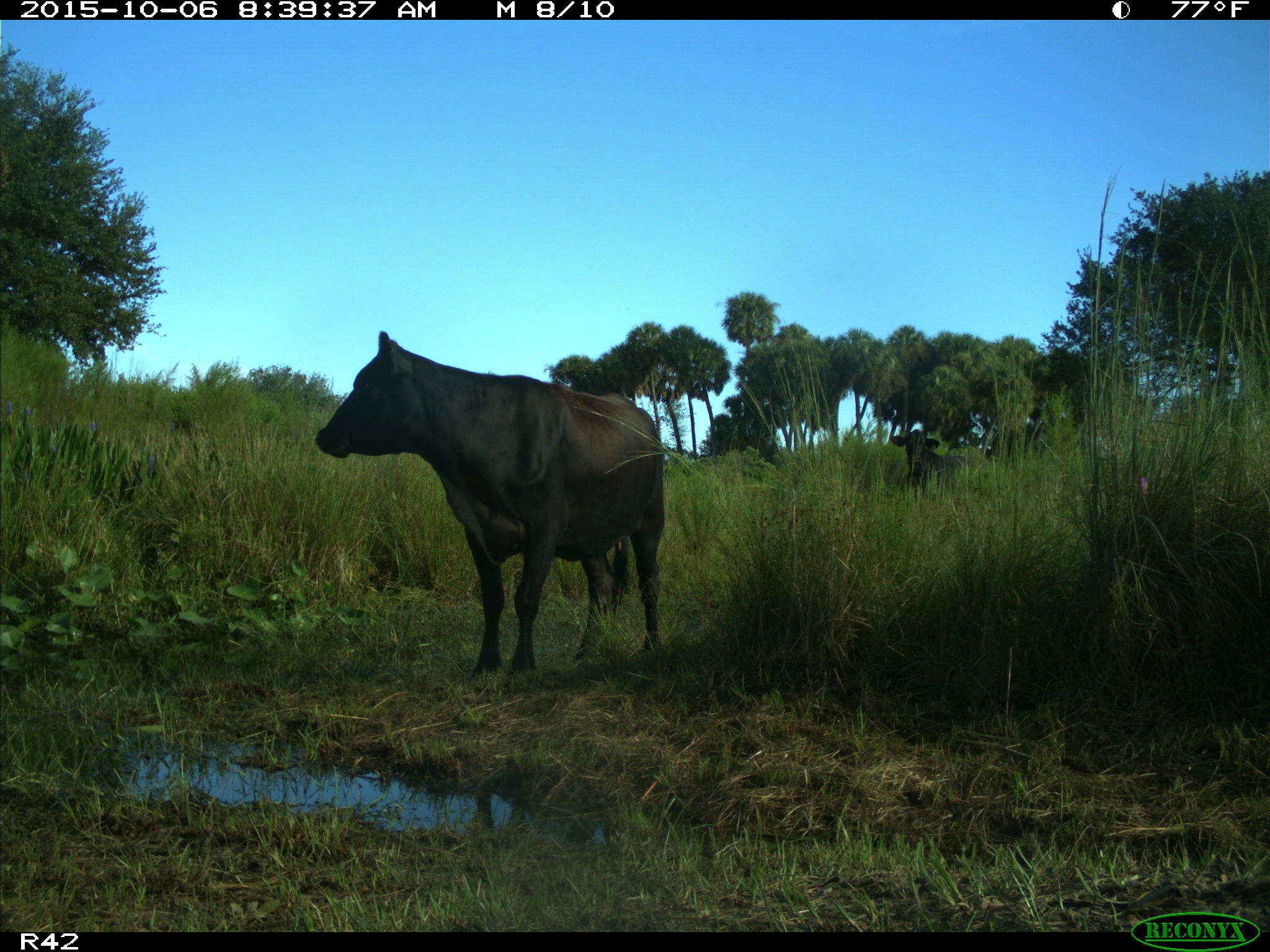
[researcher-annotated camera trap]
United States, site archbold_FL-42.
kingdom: Animalia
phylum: Chordata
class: Mammalia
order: Artiodactyla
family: Bovidae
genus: Bos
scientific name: Bos taurus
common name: domestic cow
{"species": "Bos taurus (domestic cow)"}